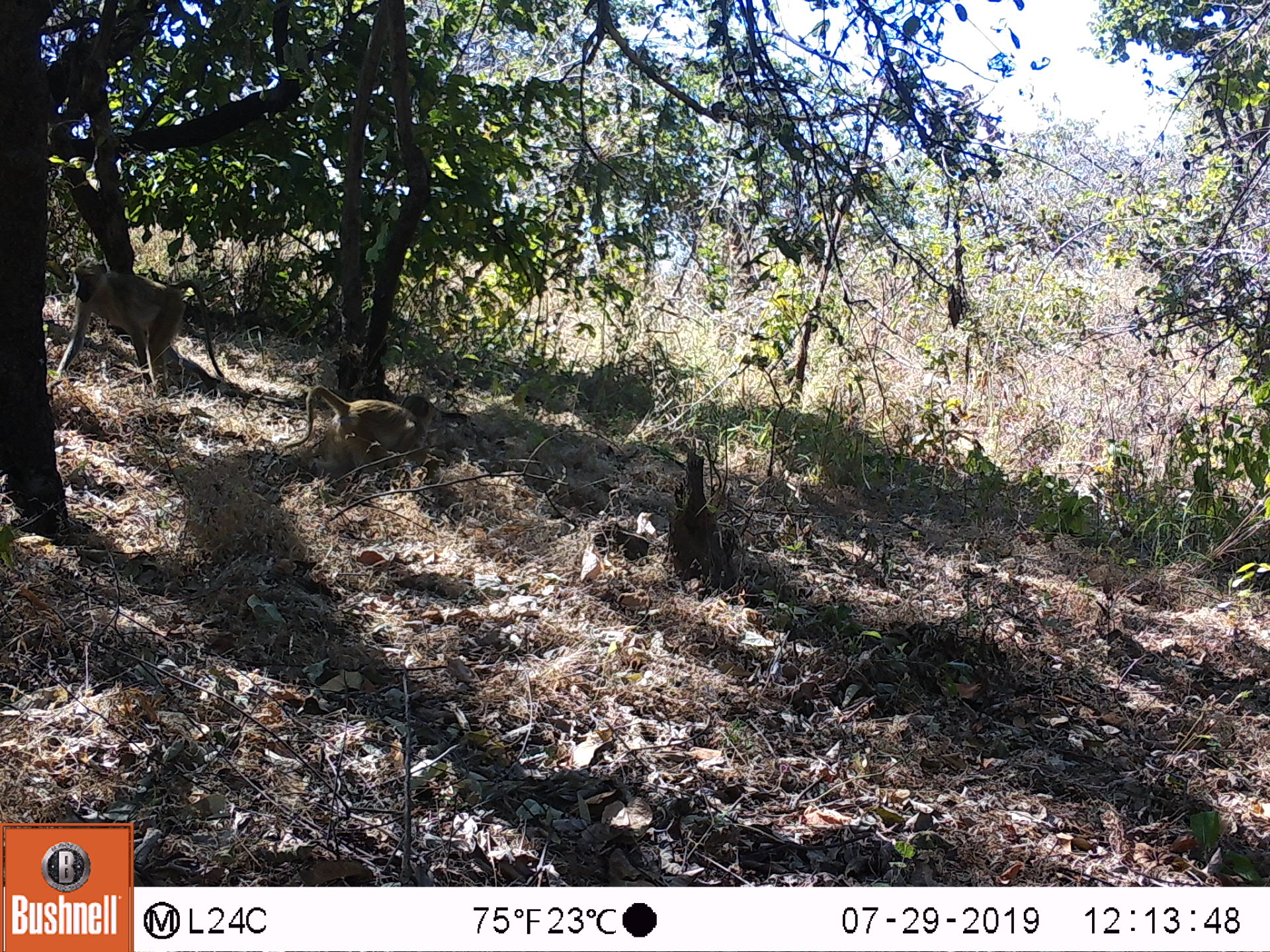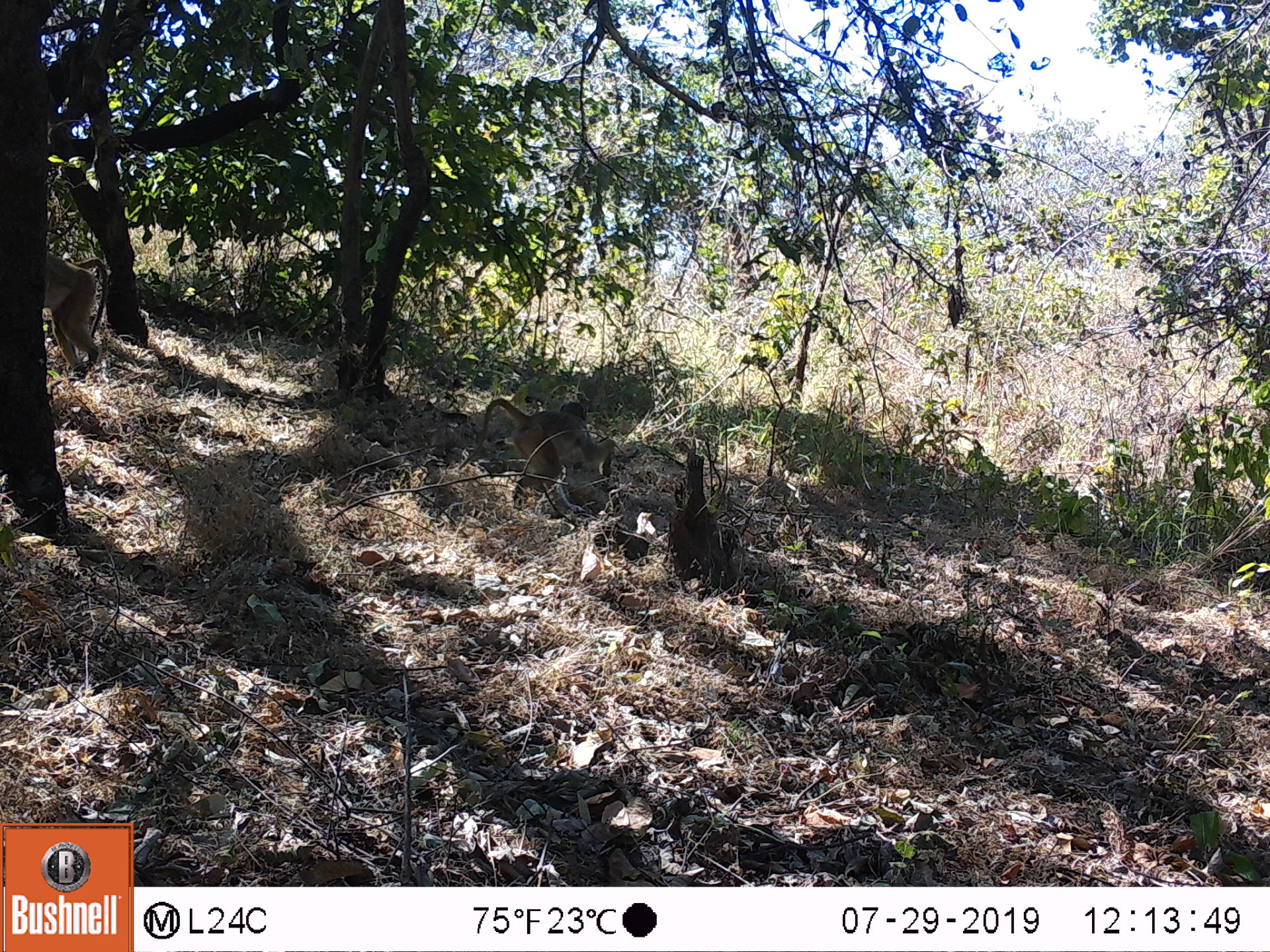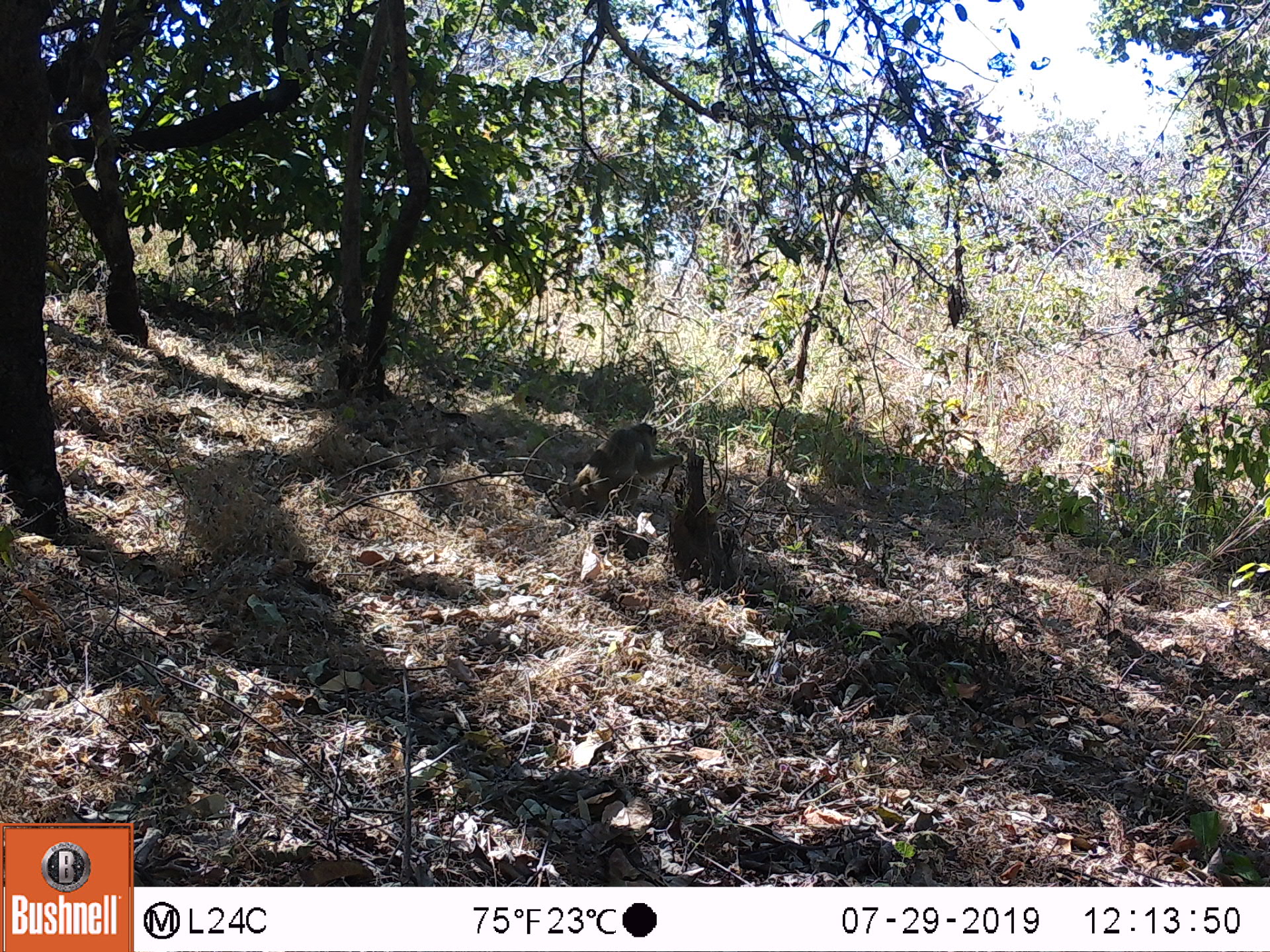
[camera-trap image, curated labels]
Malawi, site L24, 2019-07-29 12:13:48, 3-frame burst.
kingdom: Animalia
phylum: Chordata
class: Mammalia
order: Primates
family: Cercopithecidae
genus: Papio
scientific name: Papio cynocephalus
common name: yellow baboon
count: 2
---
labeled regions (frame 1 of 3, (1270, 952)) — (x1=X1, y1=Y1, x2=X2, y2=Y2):
yellow baboon: (x1=56, y1=256, x2=224, y2=401); (x1=282, y1=382, x2=435, y2=483)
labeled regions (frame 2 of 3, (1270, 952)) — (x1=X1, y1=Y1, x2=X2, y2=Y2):
yellow baboon: (x1=474, y1=396, x2=612, y2=507); (x1=42, y1=241, x2=110, y2=379)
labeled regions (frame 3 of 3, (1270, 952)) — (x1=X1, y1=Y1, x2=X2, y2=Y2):
yellow baboon: (x1=561, y1=422, x2=683, y2=516)